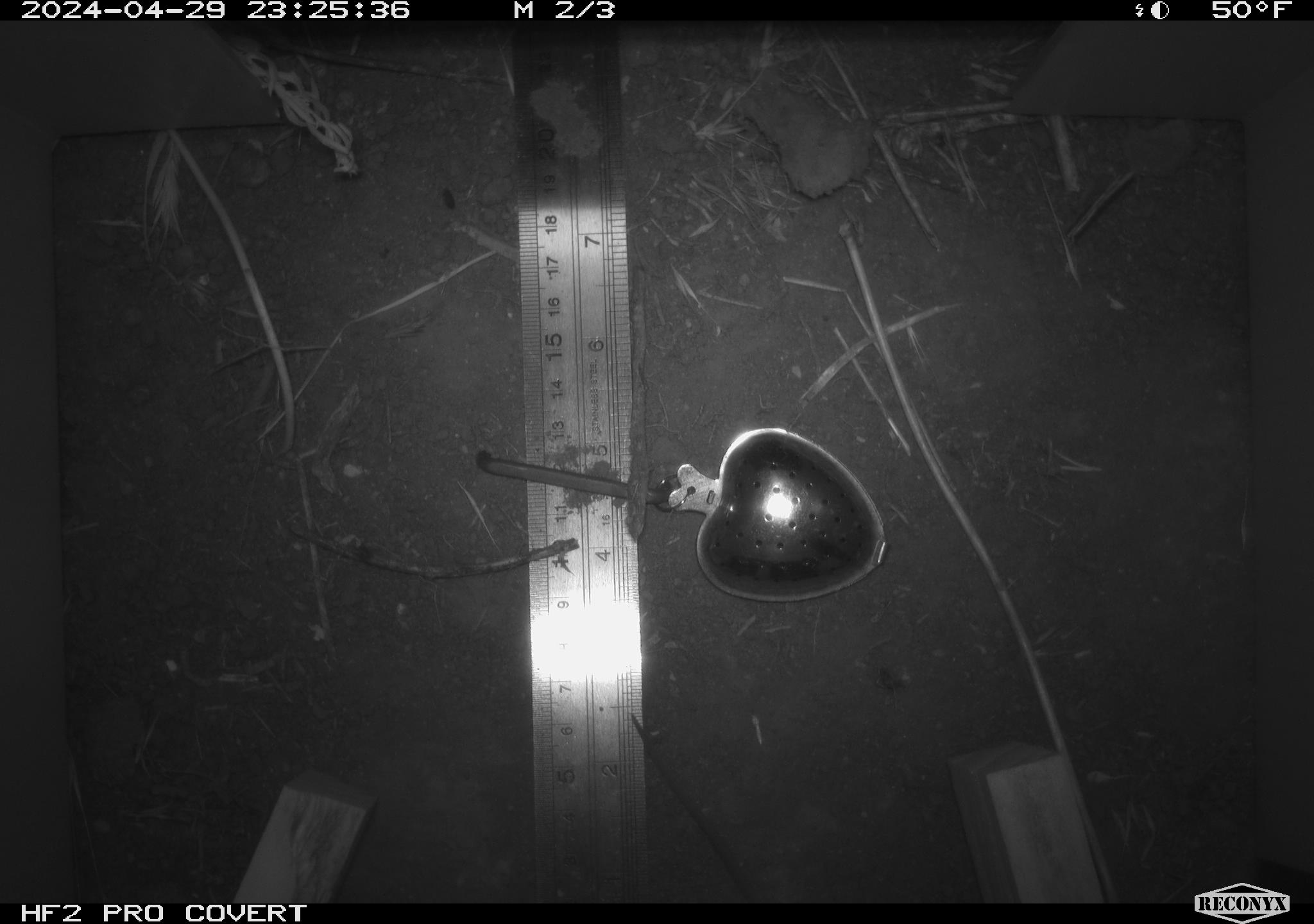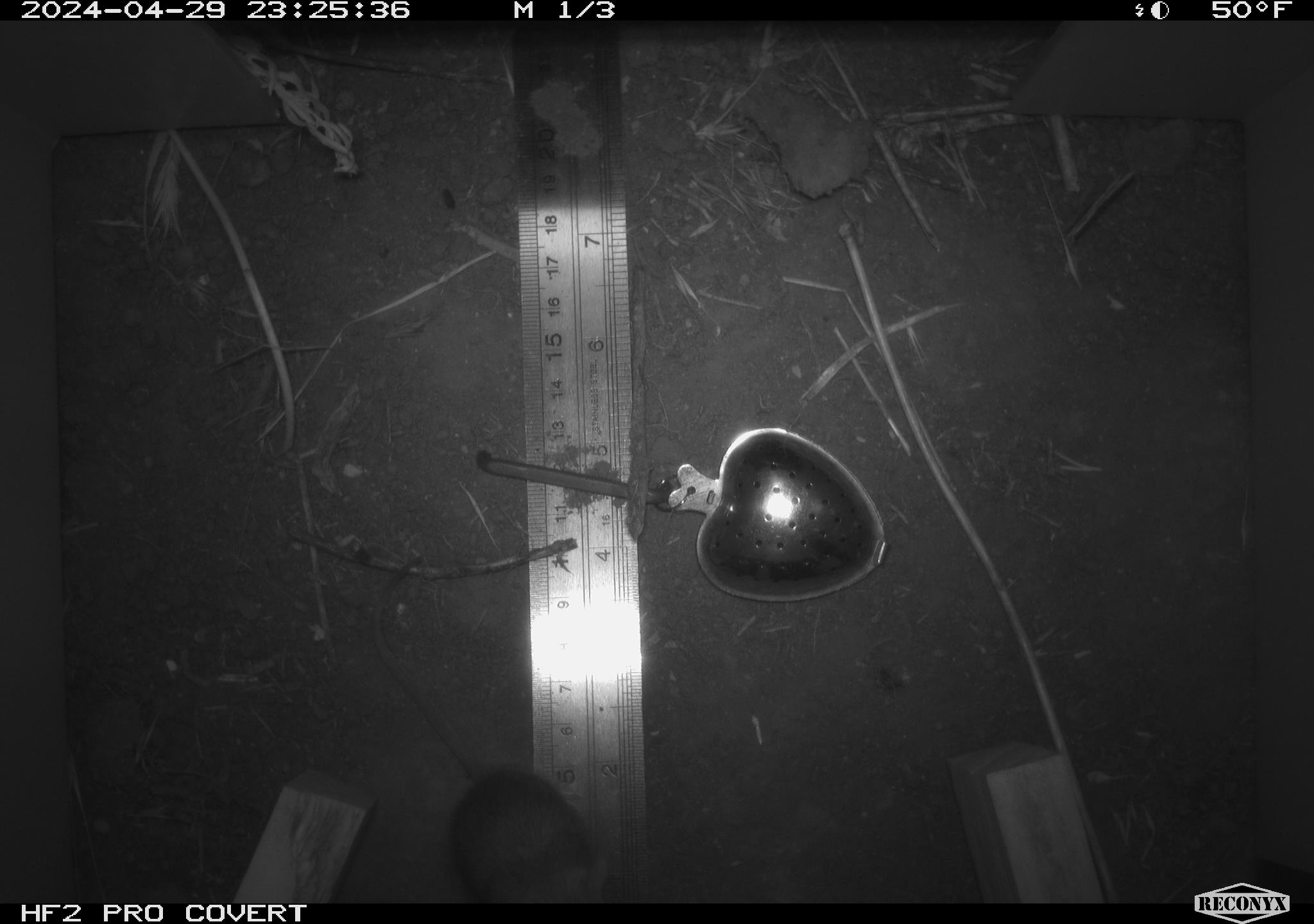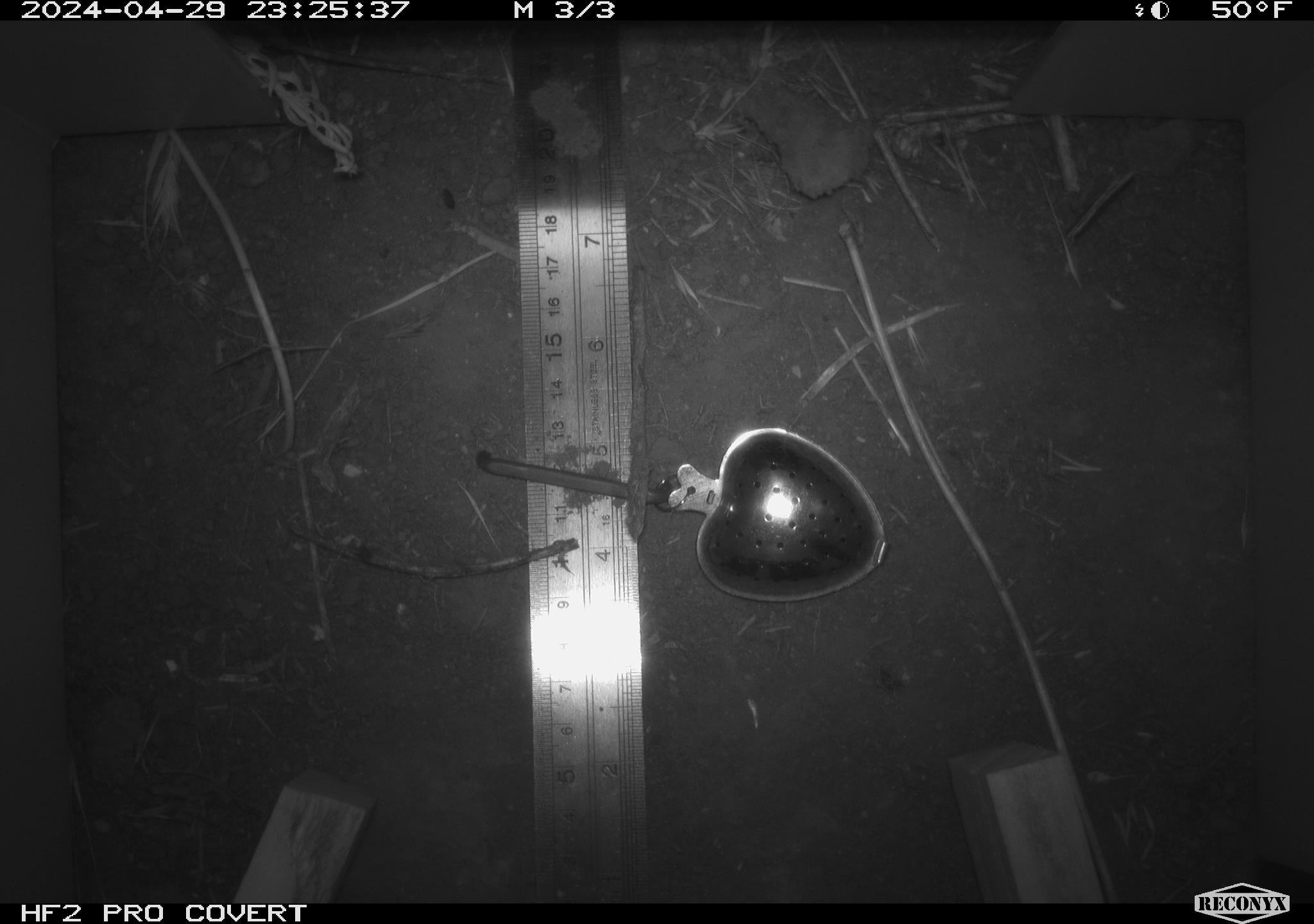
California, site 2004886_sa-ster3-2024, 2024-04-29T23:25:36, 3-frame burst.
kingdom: Animalia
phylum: Chordata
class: Mammalia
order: Rodentia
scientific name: Rodentia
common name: mouse species